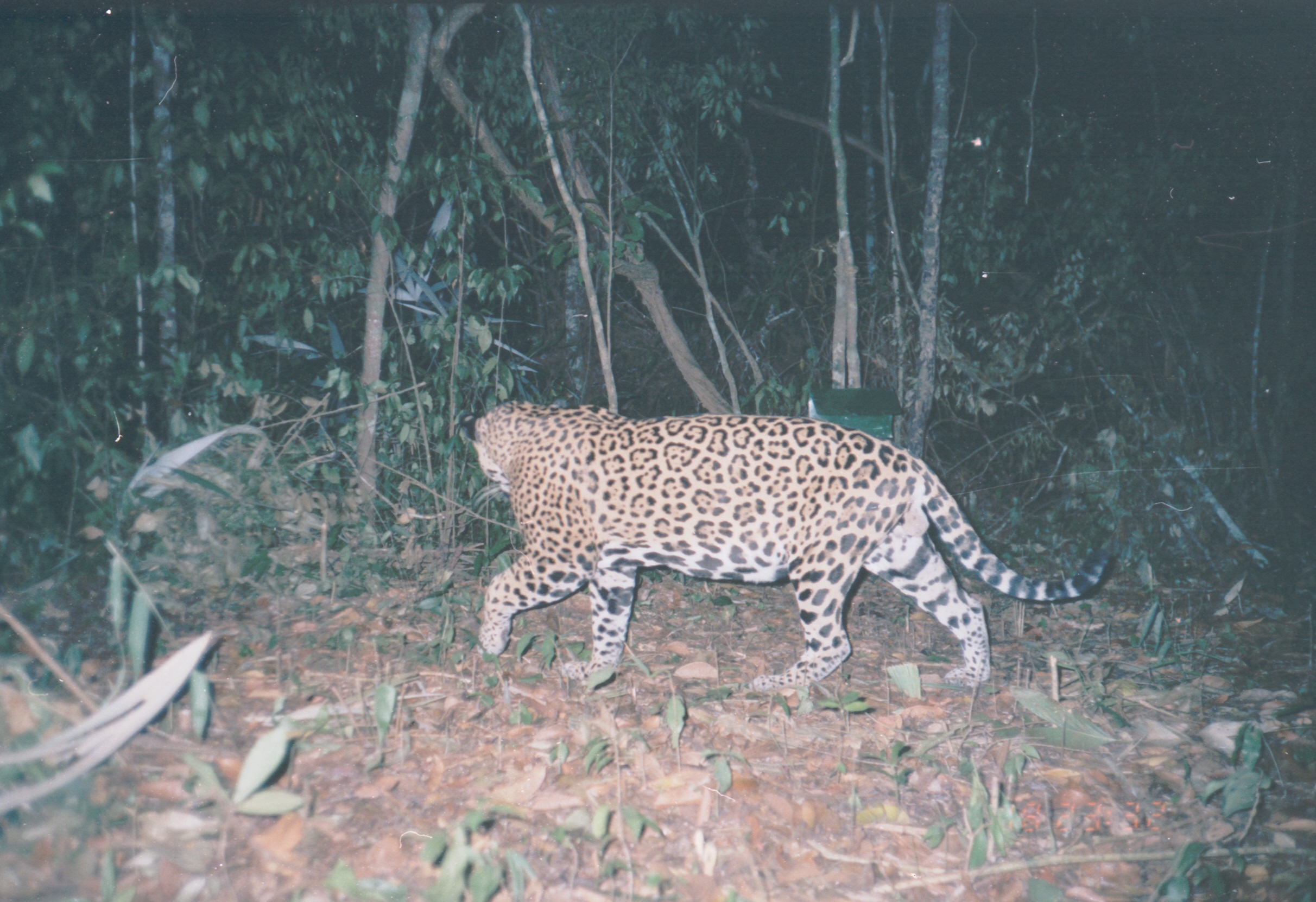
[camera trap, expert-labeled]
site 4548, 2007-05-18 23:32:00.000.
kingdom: Animalia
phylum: Chordata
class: Mammalia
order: Carnivora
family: Felidae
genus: Panthera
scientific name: Panthera onca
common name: jaguar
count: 1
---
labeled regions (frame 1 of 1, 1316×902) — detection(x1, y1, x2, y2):
panthera onca: detection(457, 397, 1109, 697)